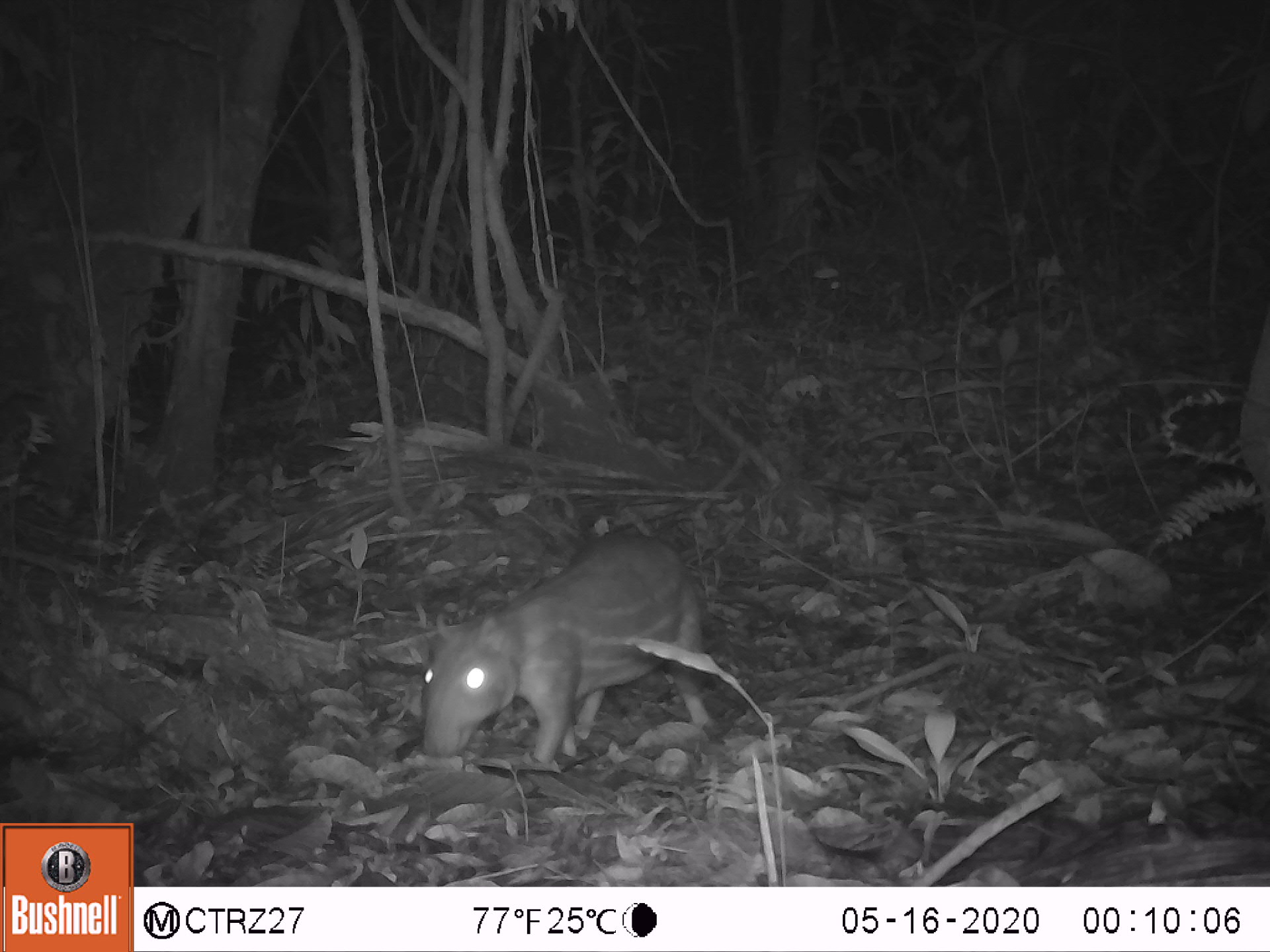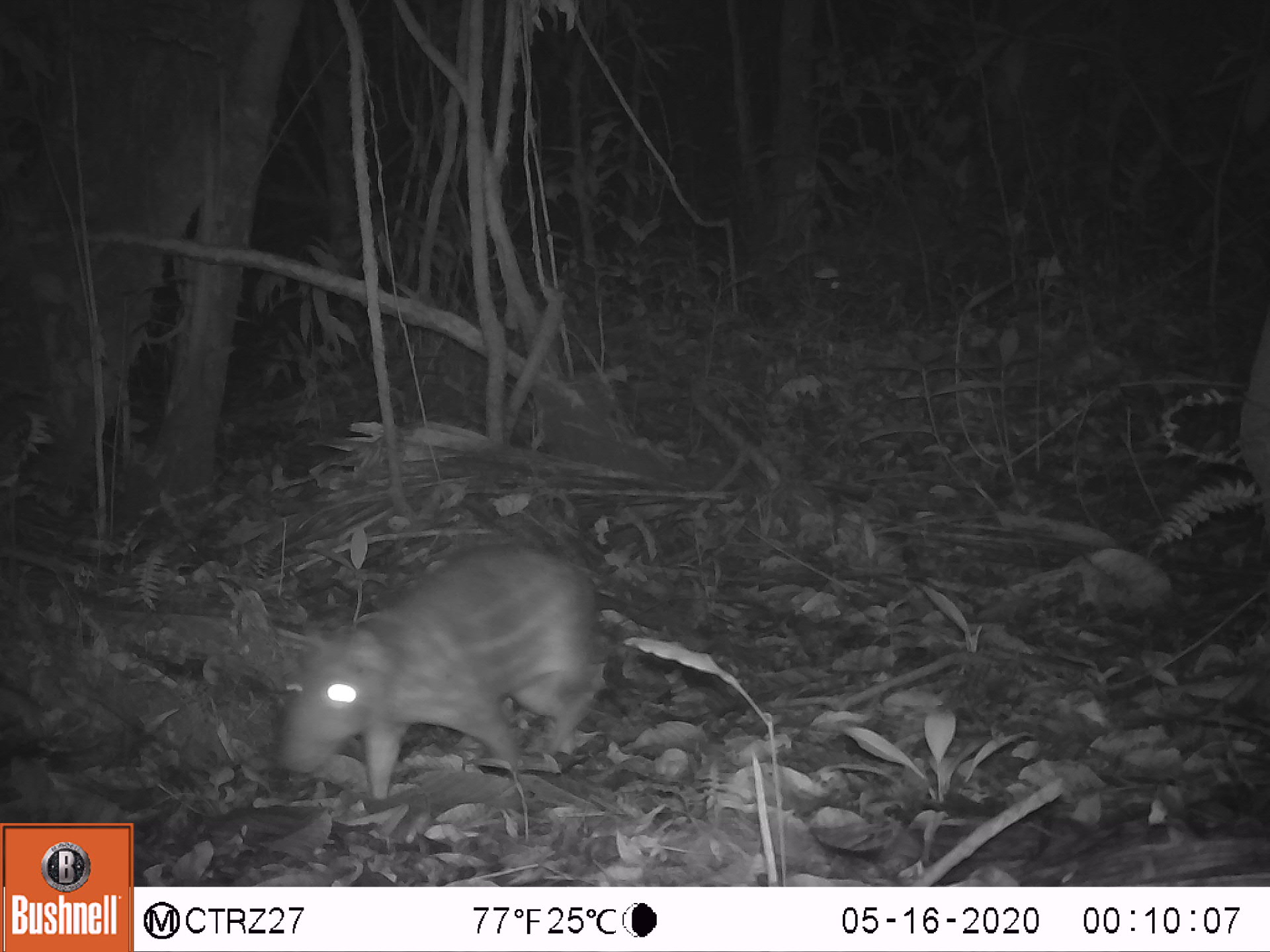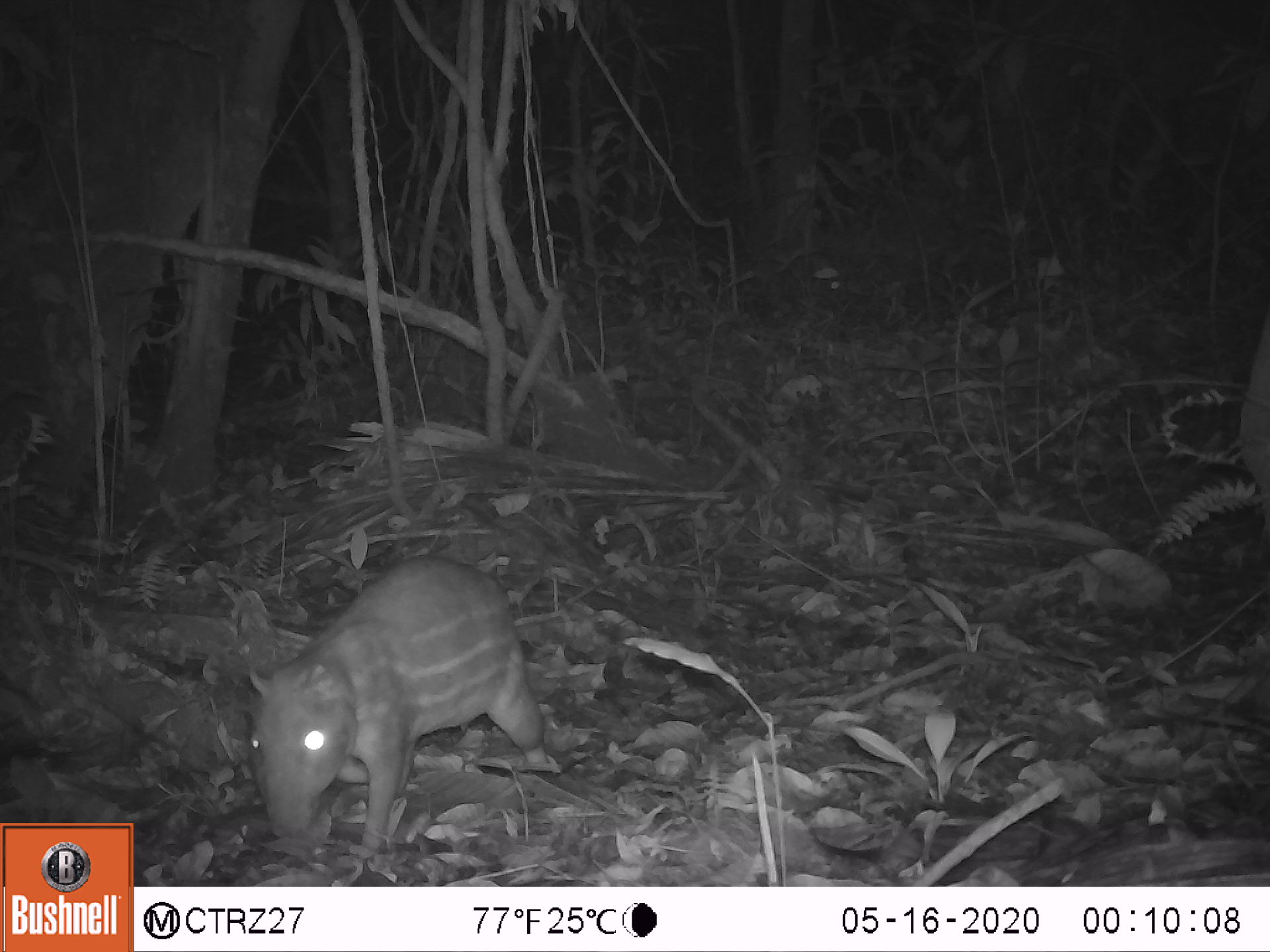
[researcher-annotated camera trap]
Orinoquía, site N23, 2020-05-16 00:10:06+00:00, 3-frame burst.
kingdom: Animalia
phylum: Chordata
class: Mammalia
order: Rodentia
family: Cuniculidae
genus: Cuniculus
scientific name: Cuniculus paca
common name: spotted paca